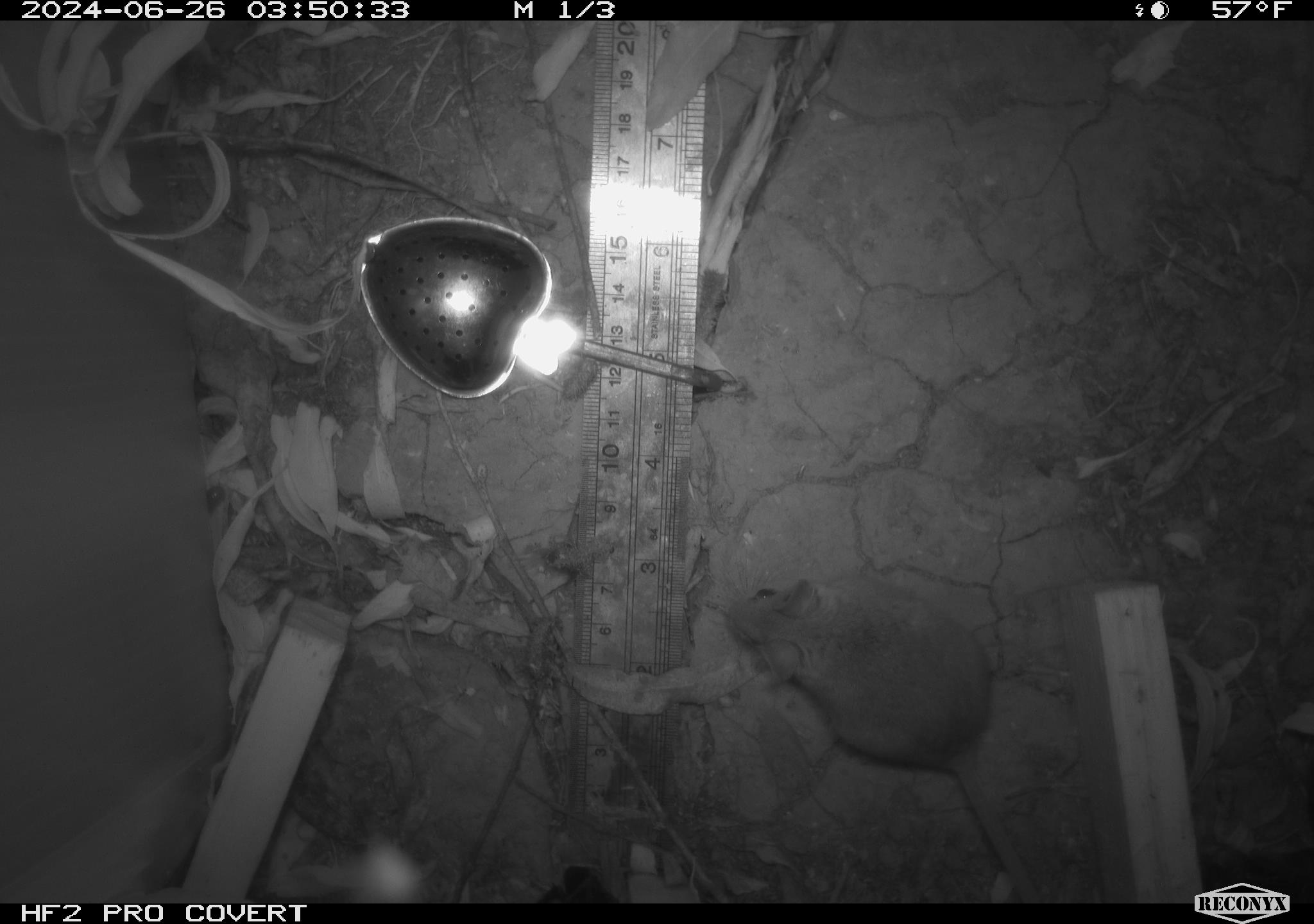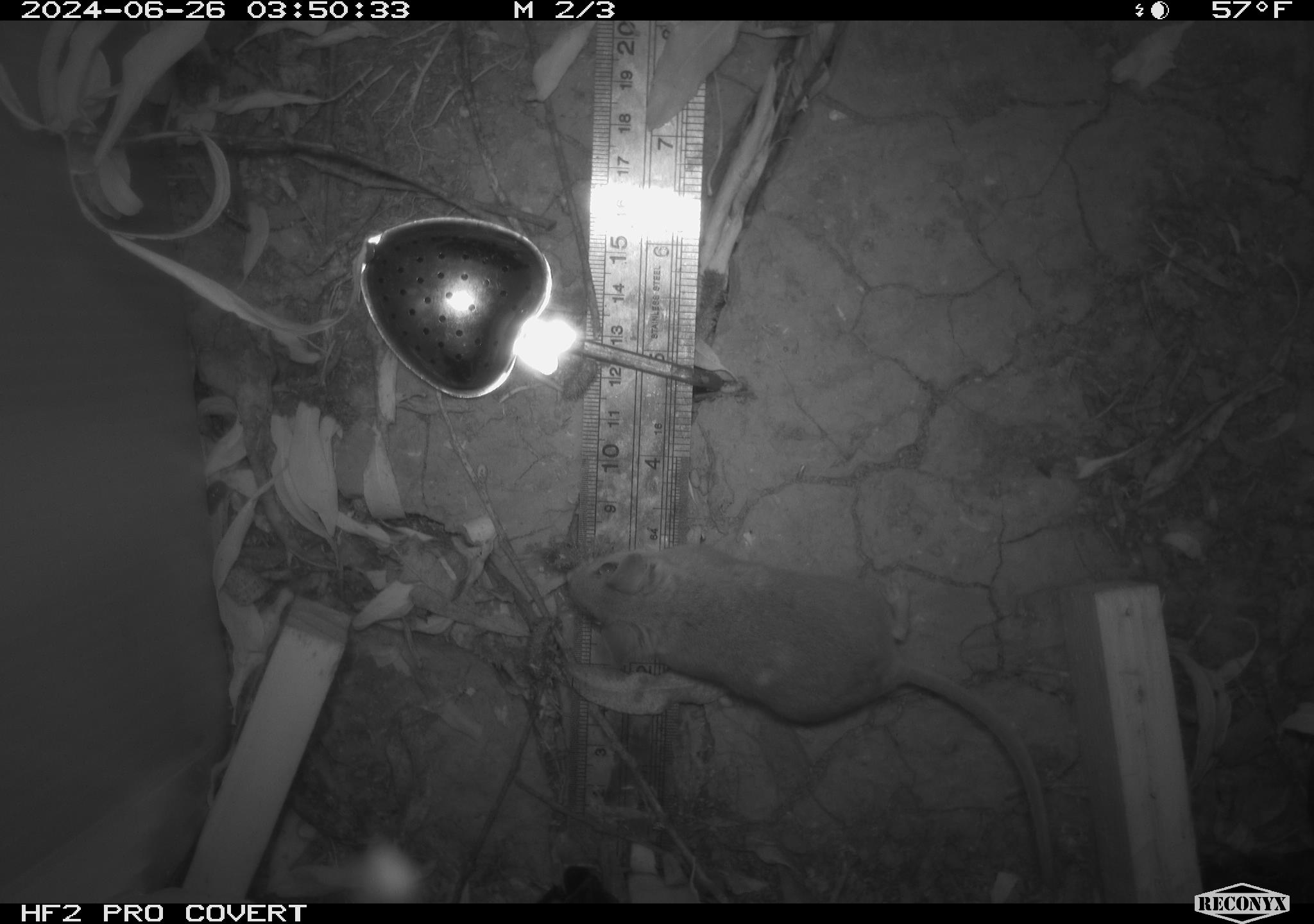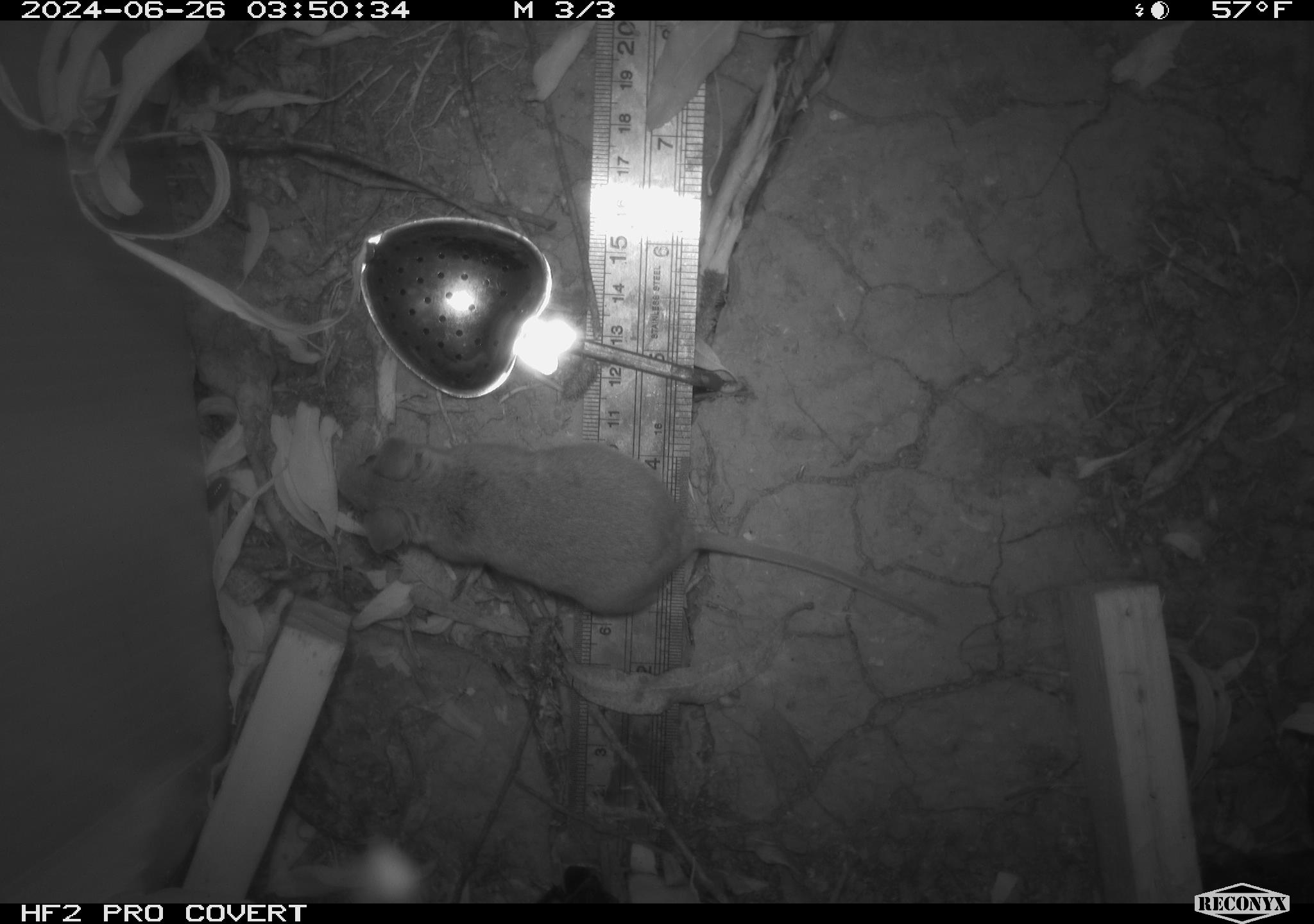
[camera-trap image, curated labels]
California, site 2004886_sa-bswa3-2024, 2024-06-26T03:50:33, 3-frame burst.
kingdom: Animalia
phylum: Chordata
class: Mammalia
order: Rodentia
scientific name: Rodentia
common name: mouse species